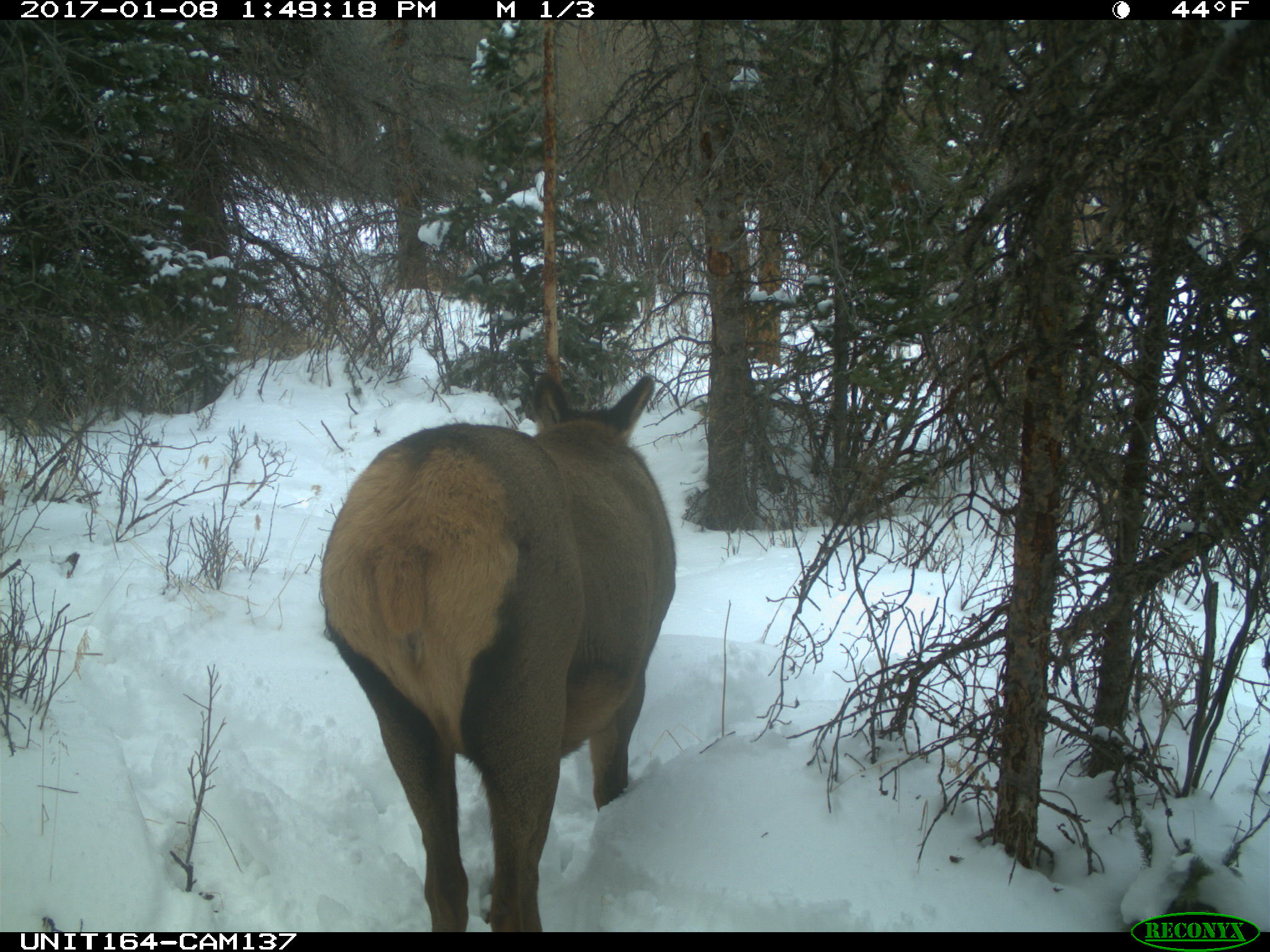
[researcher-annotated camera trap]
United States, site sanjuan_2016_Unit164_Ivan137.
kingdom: Animalia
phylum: Chordata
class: Mammalia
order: Artiodactyla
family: Cervidae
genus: Cervus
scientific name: Cervus elaphus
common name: red deer